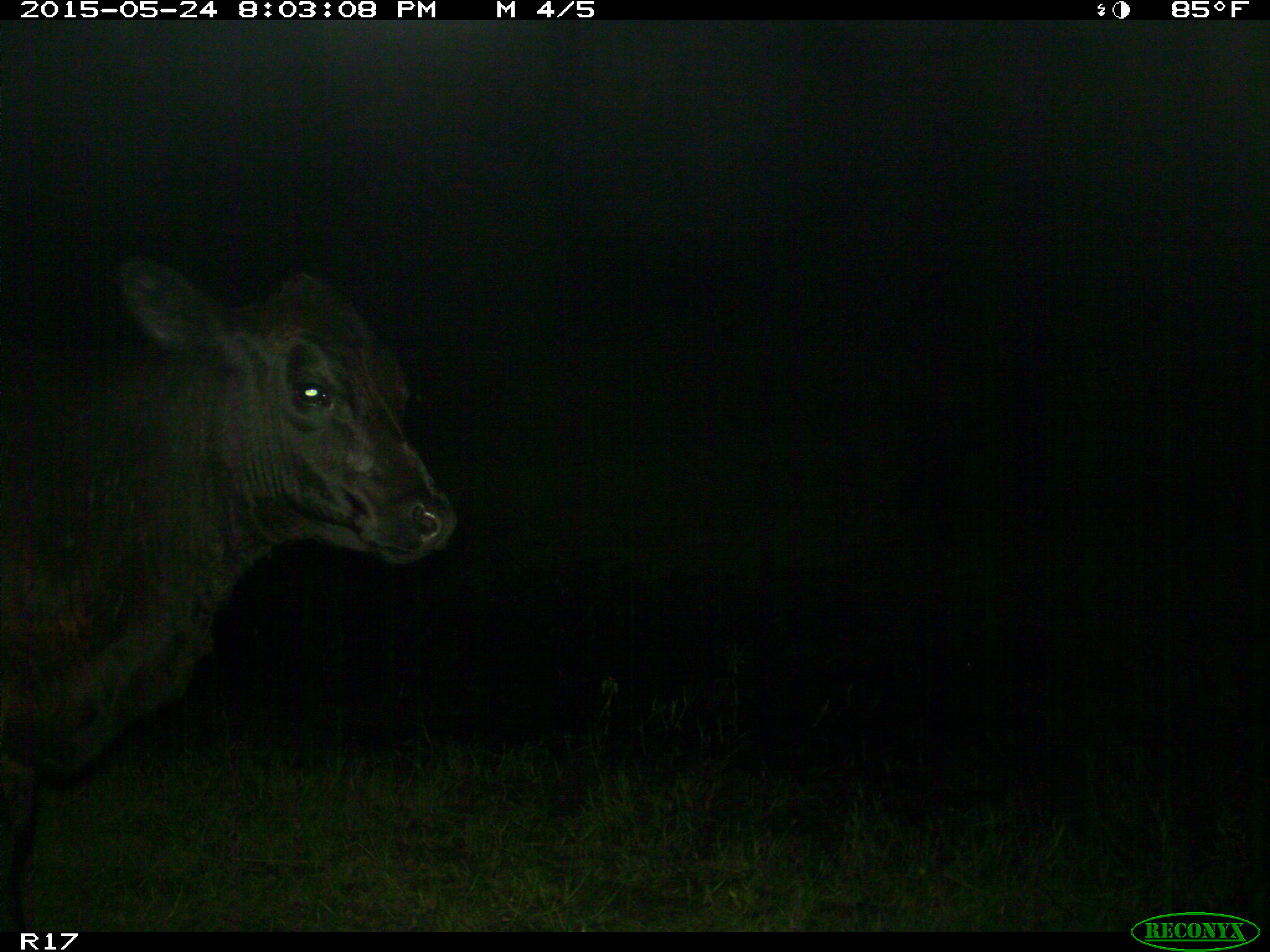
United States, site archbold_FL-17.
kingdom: Animalia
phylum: Chordata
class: Mammalia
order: Artiodactyla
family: Bovidae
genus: Bos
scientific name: Bos taurus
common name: domestic cow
Bos taurus (domestic cow).